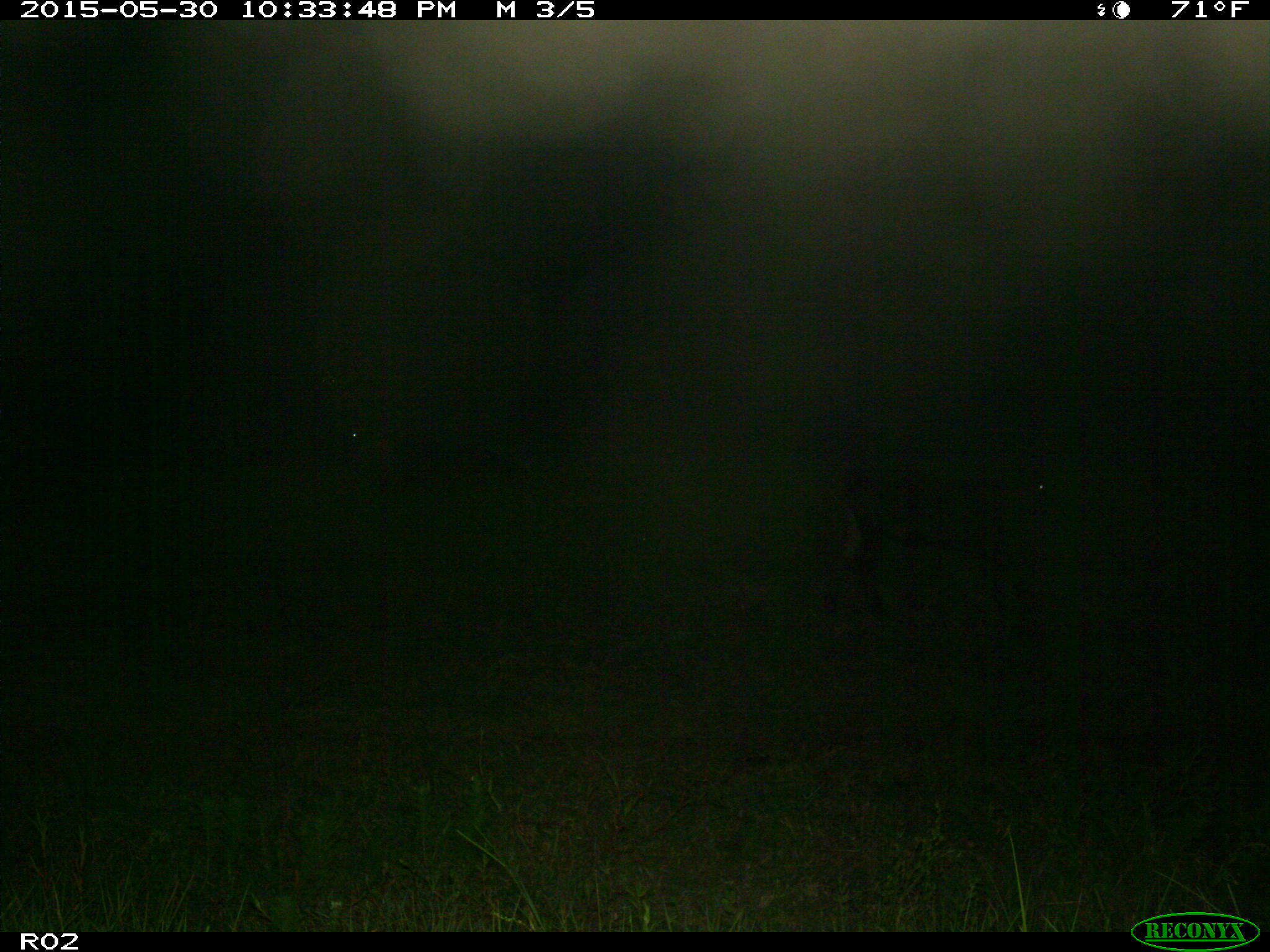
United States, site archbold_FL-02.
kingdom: Animalia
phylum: Chordata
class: Mammalia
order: Artiodactyla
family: Bovidae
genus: Bos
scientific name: Bos taurus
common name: domestic cow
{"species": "Bos taurus (domestic cow)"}